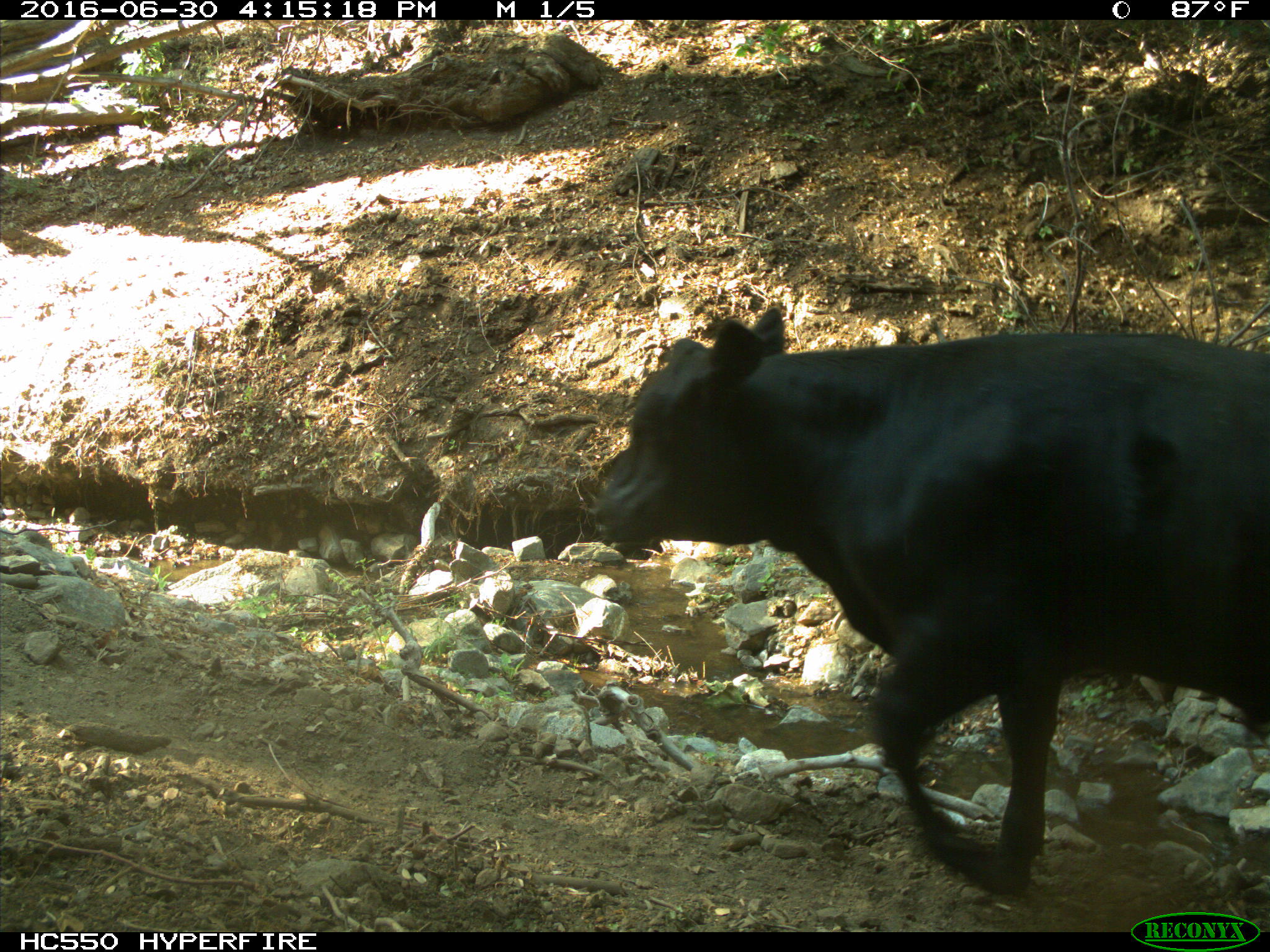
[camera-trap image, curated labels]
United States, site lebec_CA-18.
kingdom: Animalia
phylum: Chordata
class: Mammalia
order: Artiodactyla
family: Bovidae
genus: Bos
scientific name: Bos taurus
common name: domestic cow